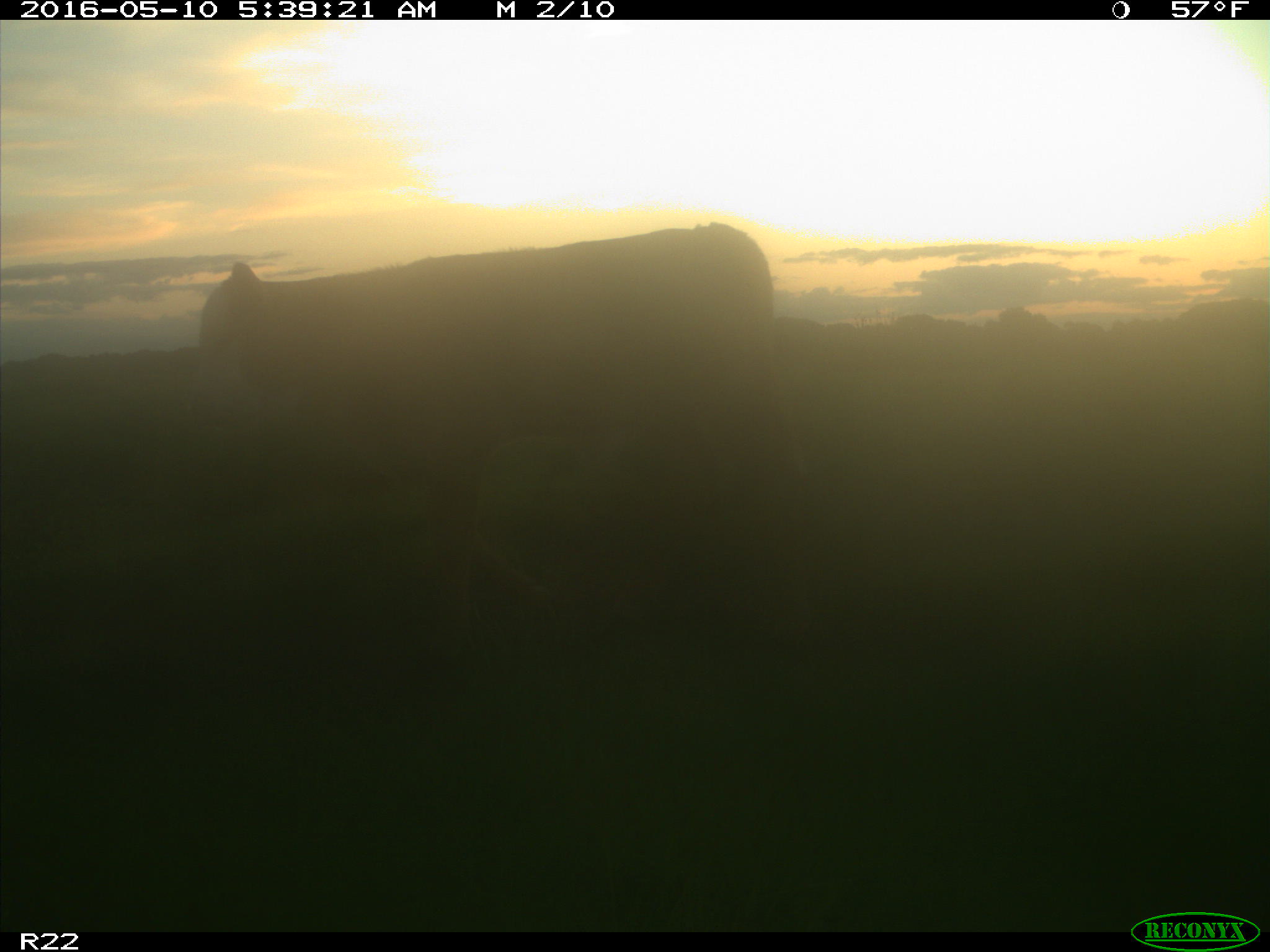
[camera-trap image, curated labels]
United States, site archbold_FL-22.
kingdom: Animalia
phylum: Chordata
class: Mammalia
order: Artiodactyla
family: Bovidae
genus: Bos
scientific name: Bos taurus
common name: domestic cow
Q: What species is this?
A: Bos taurus (domestic cow).